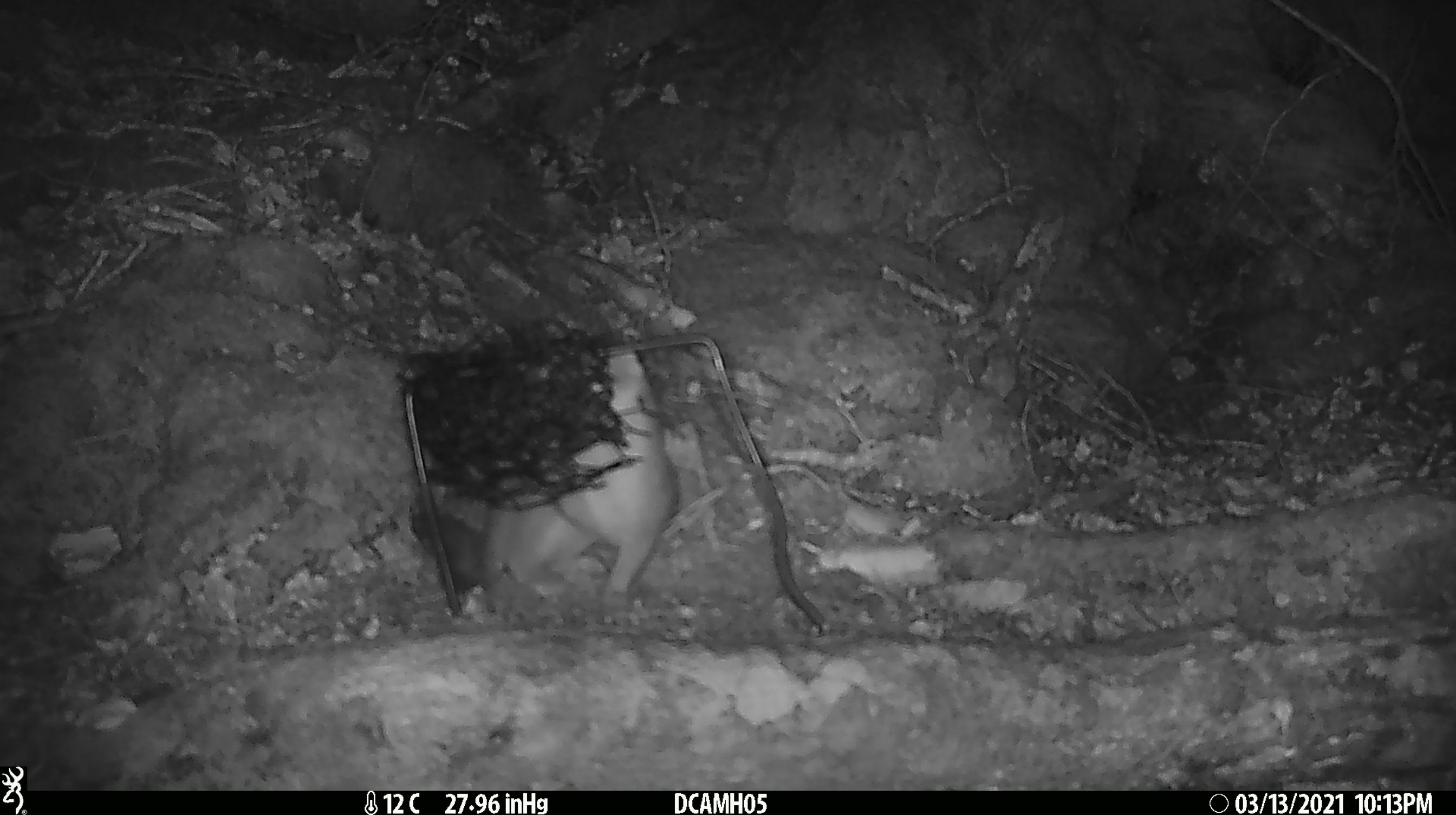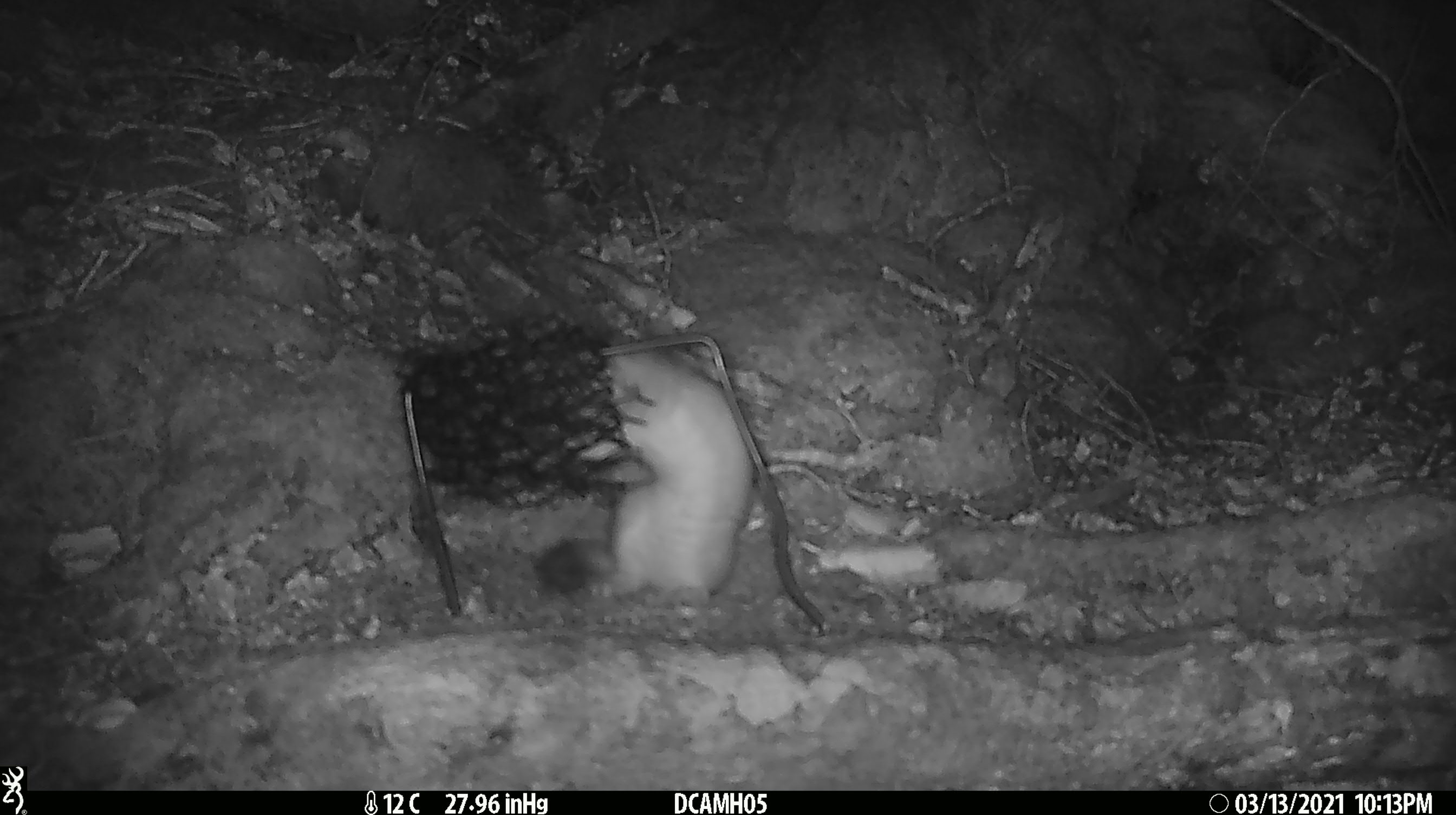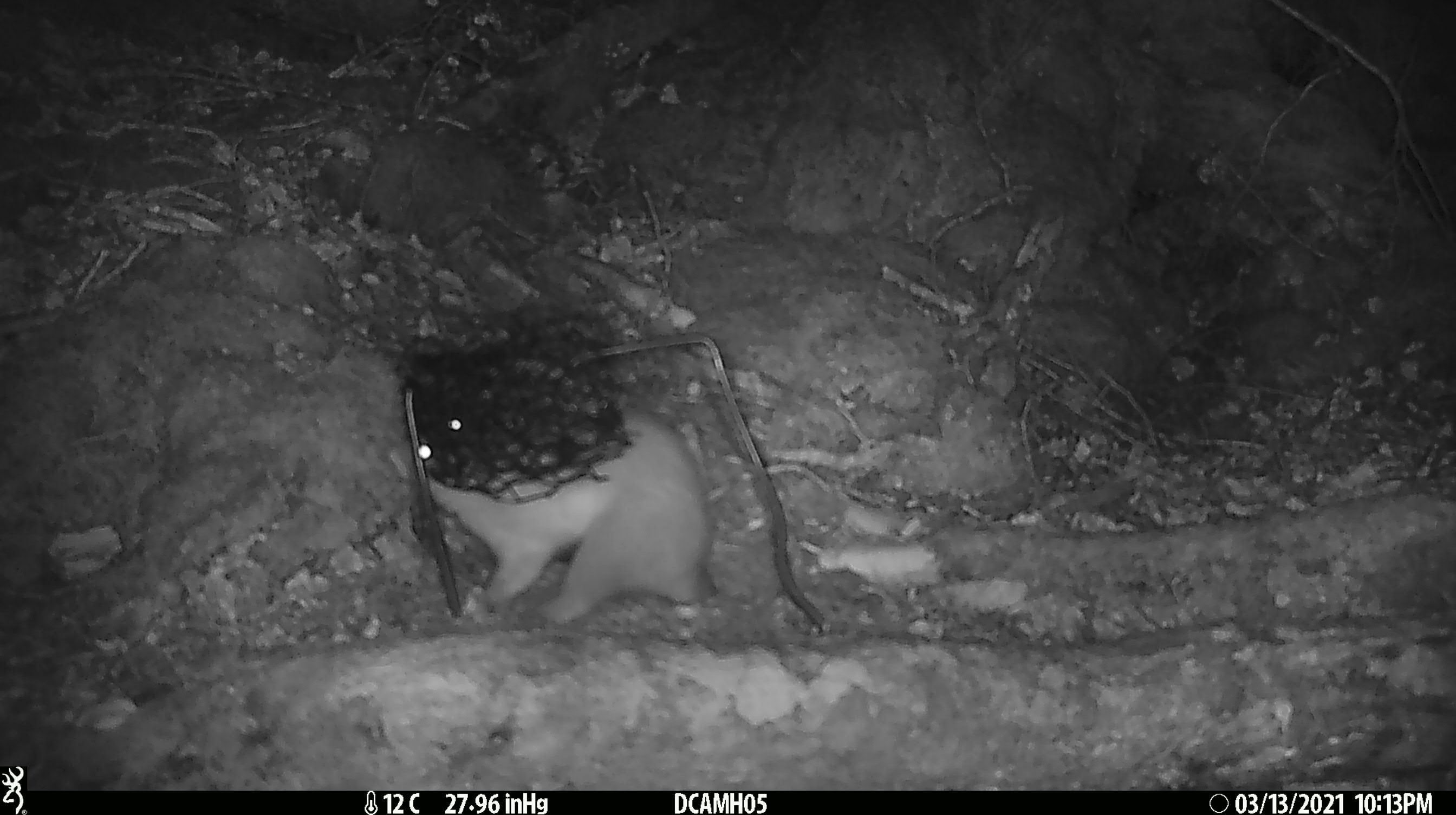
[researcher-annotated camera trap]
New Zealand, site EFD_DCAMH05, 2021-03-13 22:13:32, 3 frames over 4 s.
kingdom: Animalia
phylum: Chordata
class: Mammalia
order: Carnivora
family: Mustelidae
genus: Mustela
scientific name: Mustela erminea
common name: stoat